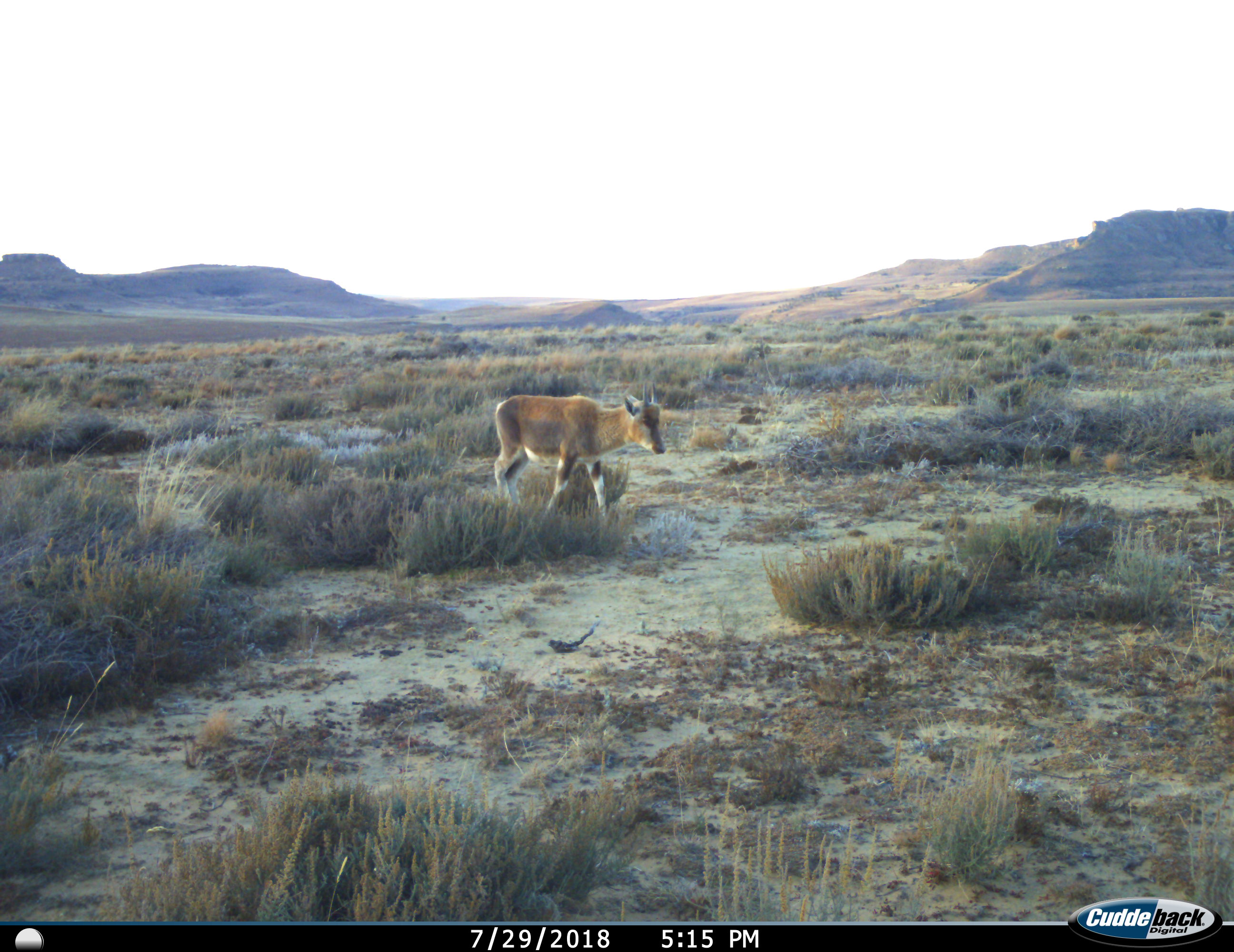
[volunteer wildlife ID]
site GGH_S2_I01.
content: unidentified animal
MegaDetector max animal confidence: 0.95